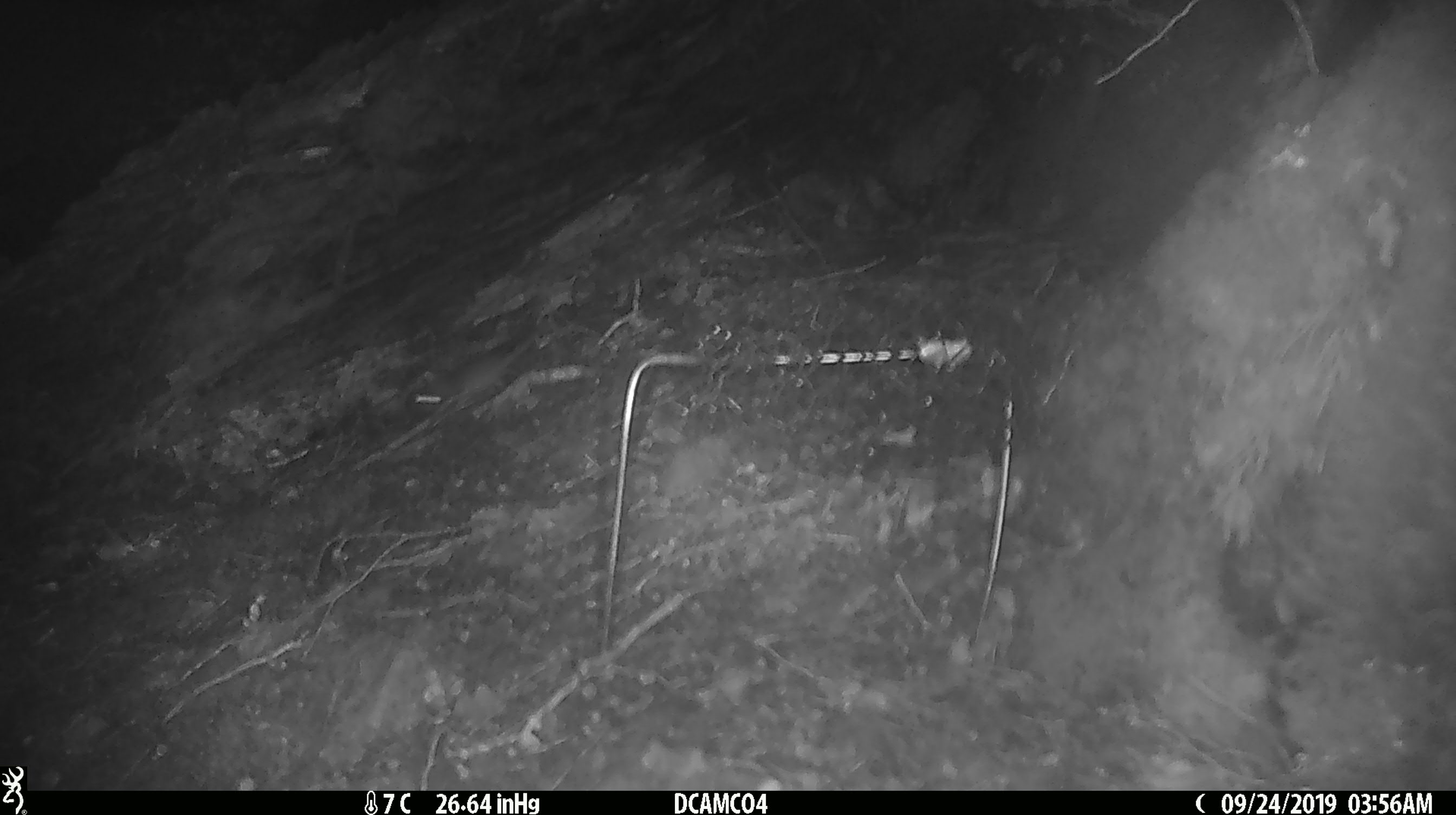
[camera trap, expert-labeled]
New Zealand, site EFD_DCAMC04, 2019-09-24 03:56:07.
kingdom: Animalia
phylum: Chordata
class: Mammalia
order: Rodentia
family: Muridae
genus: Mus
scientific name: Mus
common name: mouse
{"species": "mouse (Mus)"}